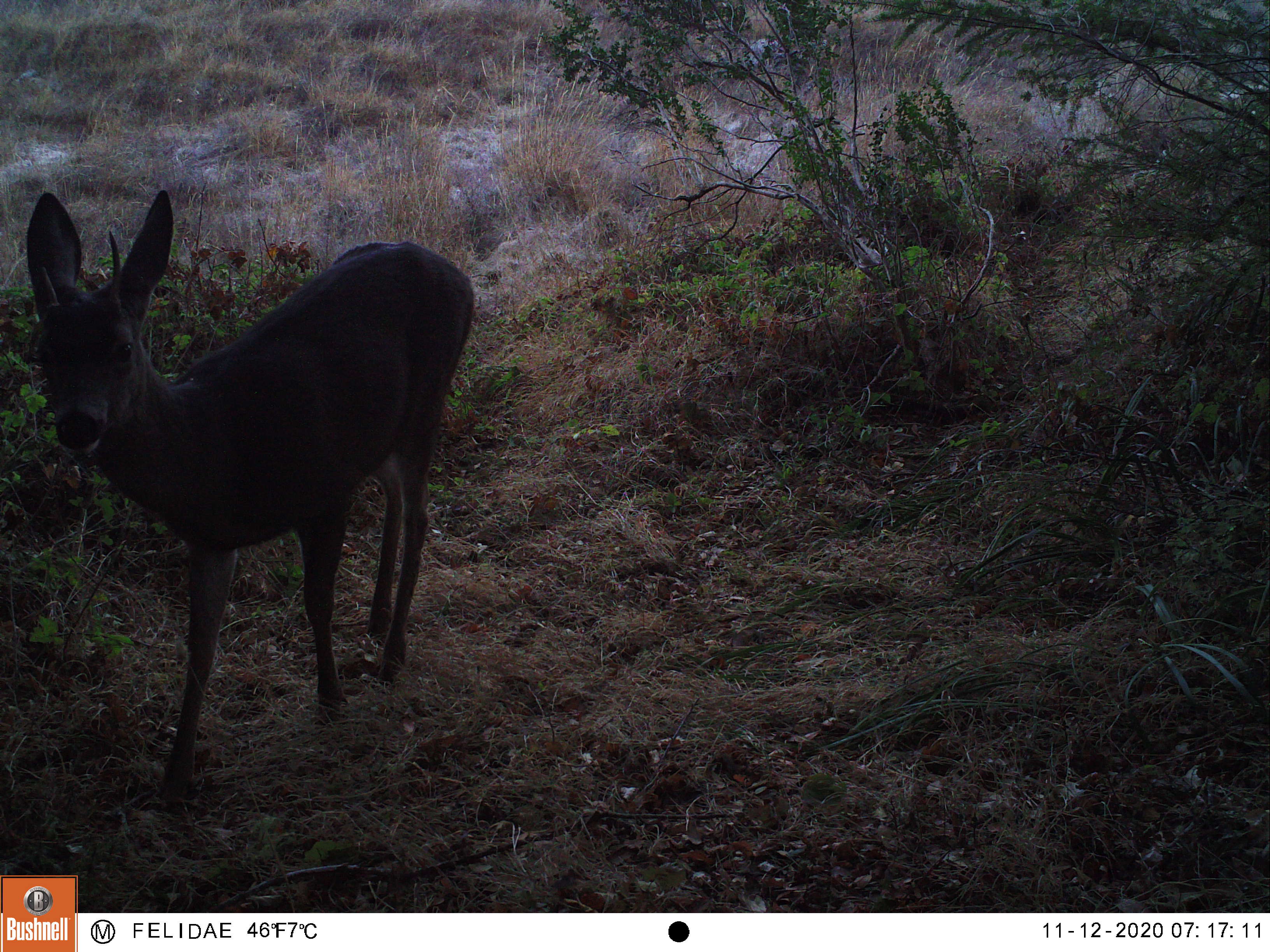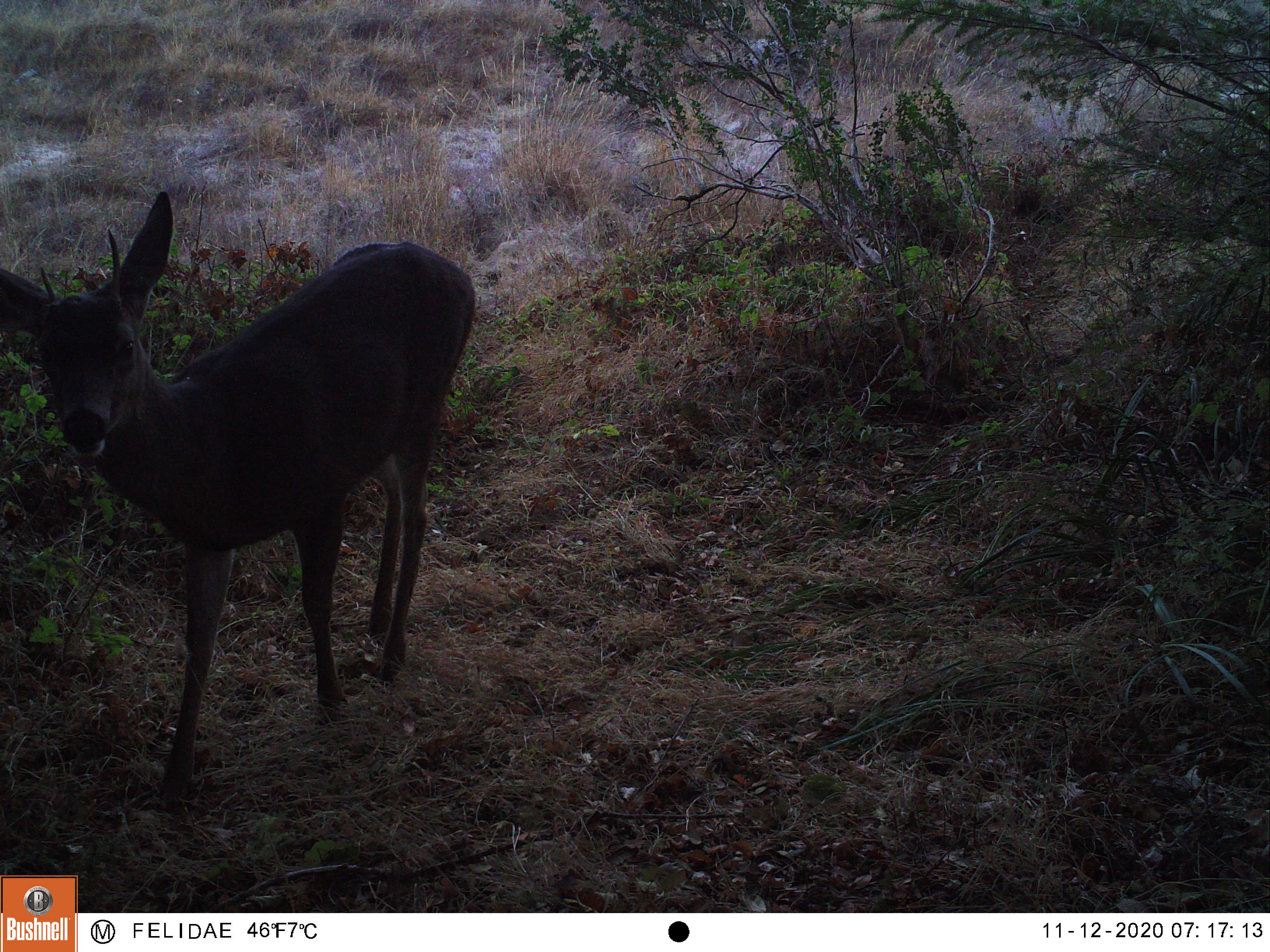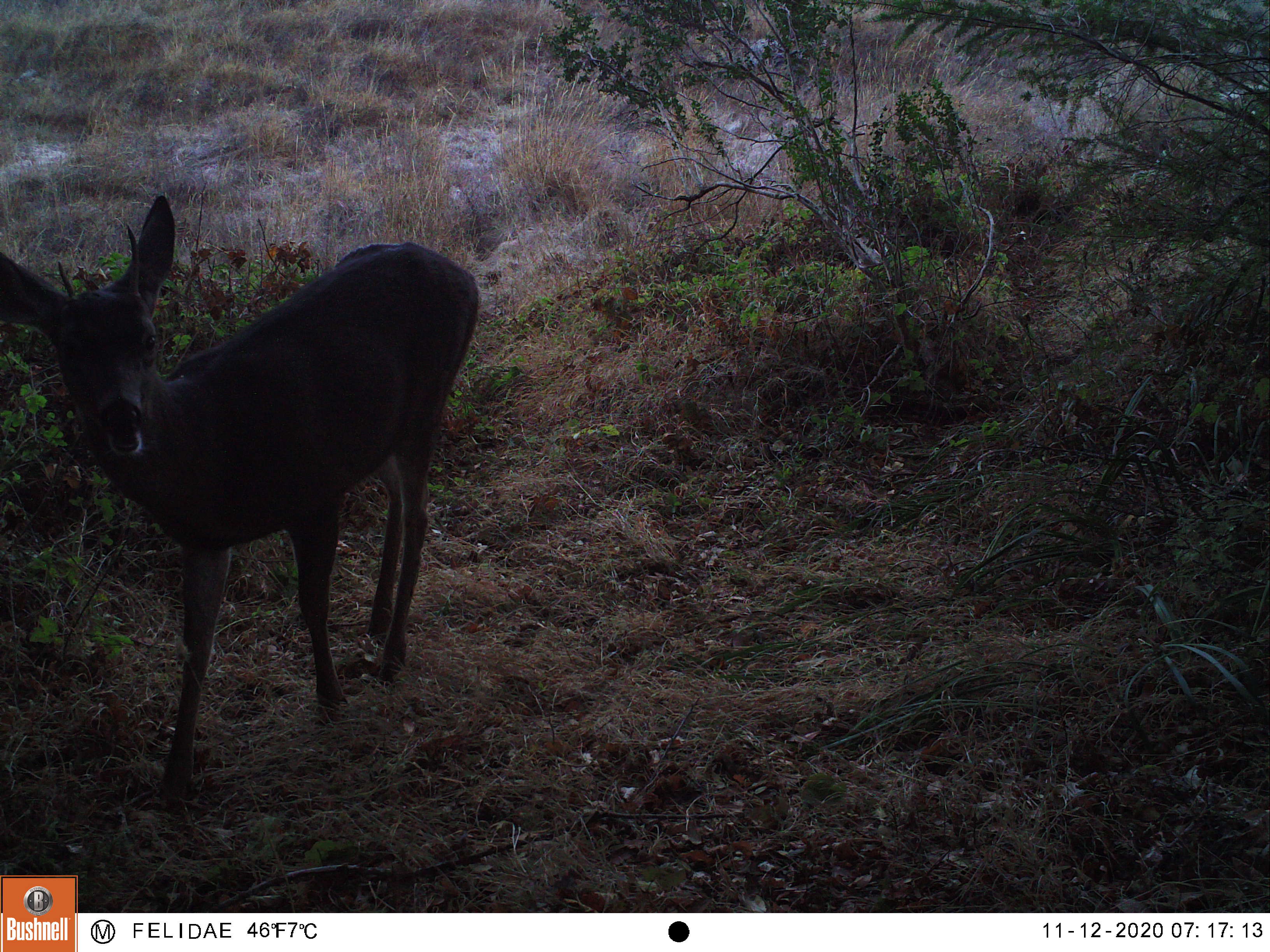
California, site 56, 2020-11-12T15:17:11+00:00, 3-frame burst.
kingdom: Animalia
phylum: Chordata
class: Mammalia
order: Artiodactyla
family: Cervidae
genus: Odocoileus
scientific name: Odocoileus hemionus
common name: mule deer